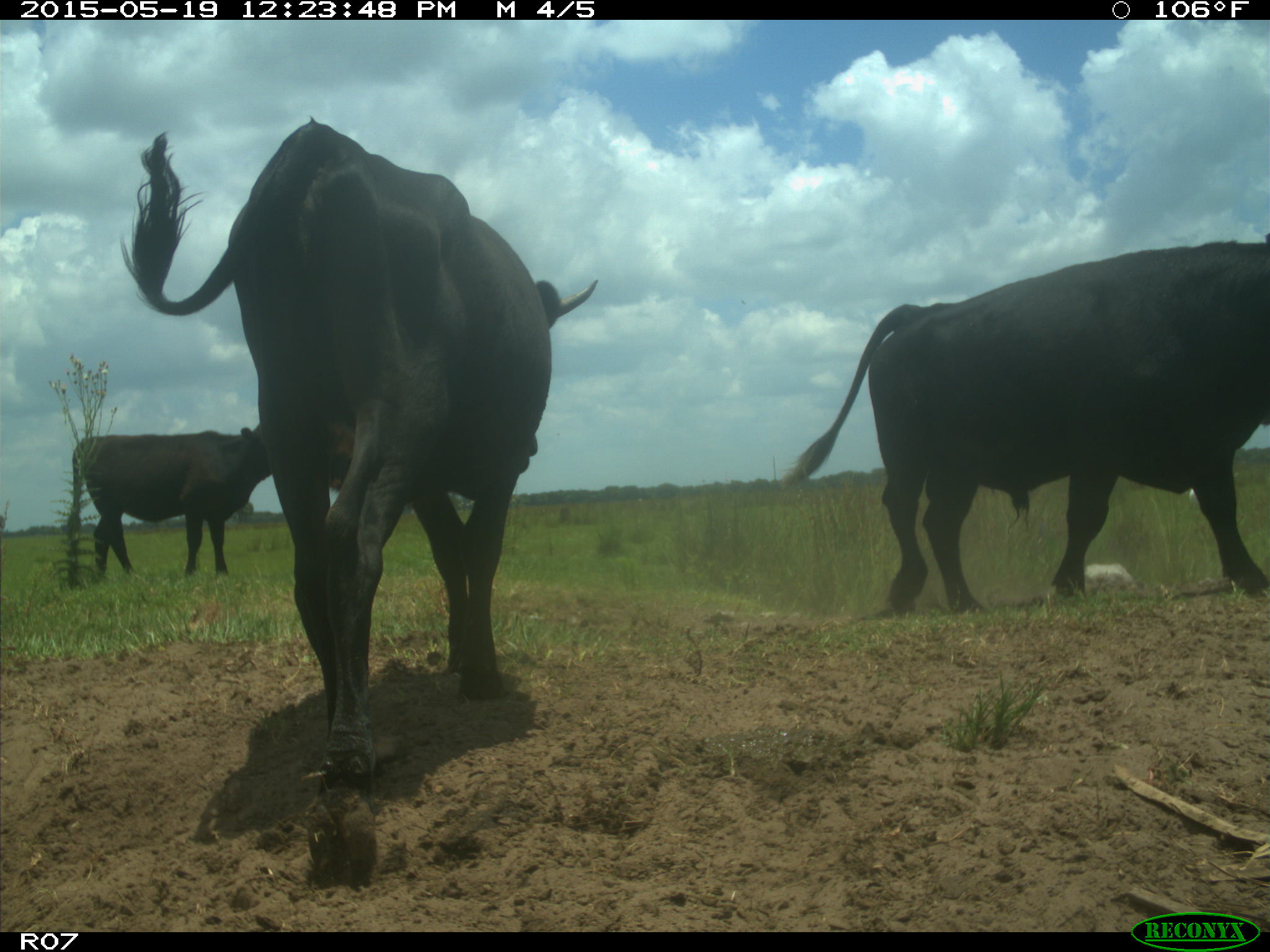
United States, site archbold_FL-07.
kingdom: Animalia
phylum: Chordata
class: Mammalia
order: Artiodactyla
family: Bovidae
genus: Bos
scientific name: Bos taurus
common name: domestic cow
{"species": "Bos taurus (domestic cow)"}